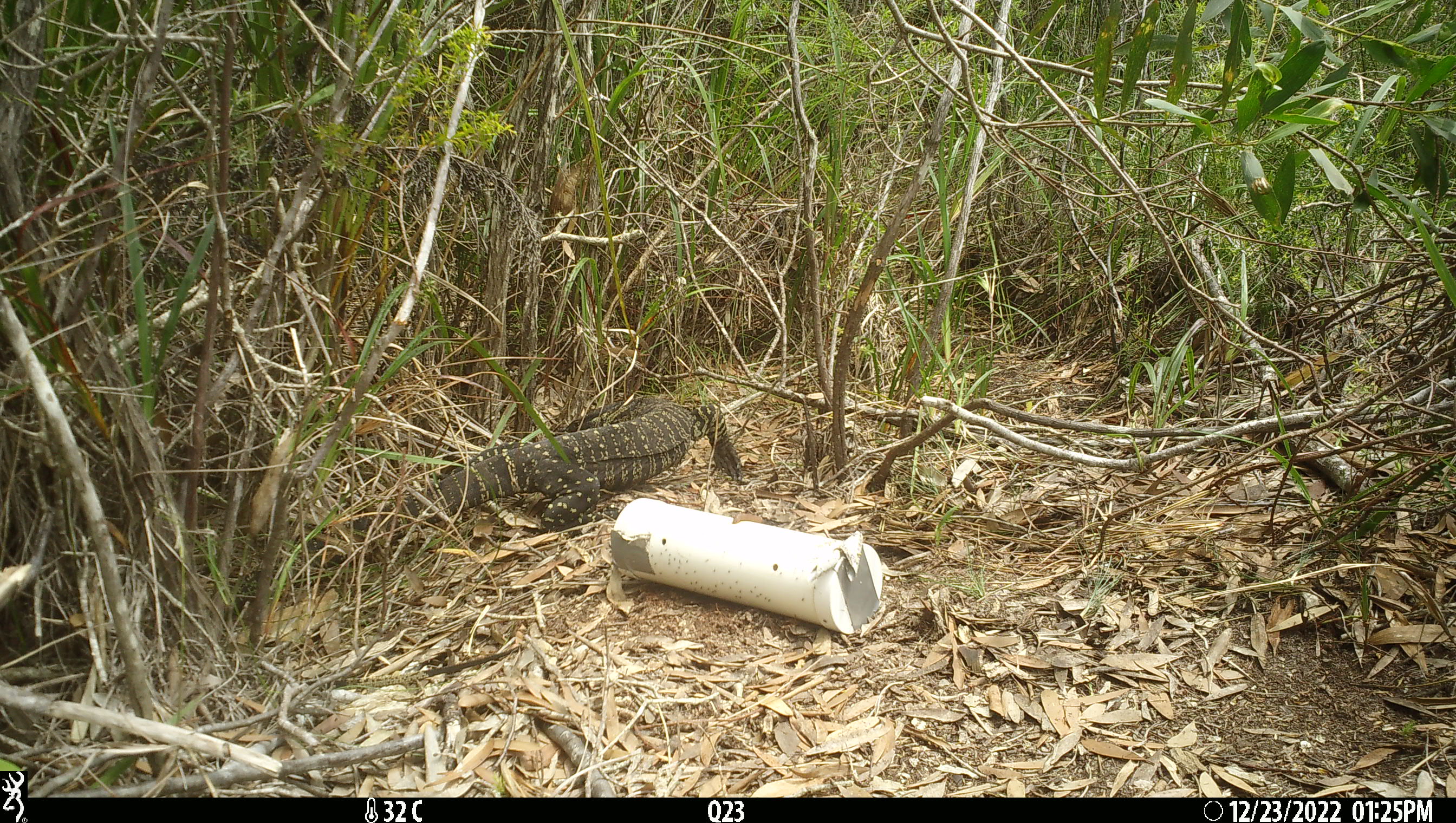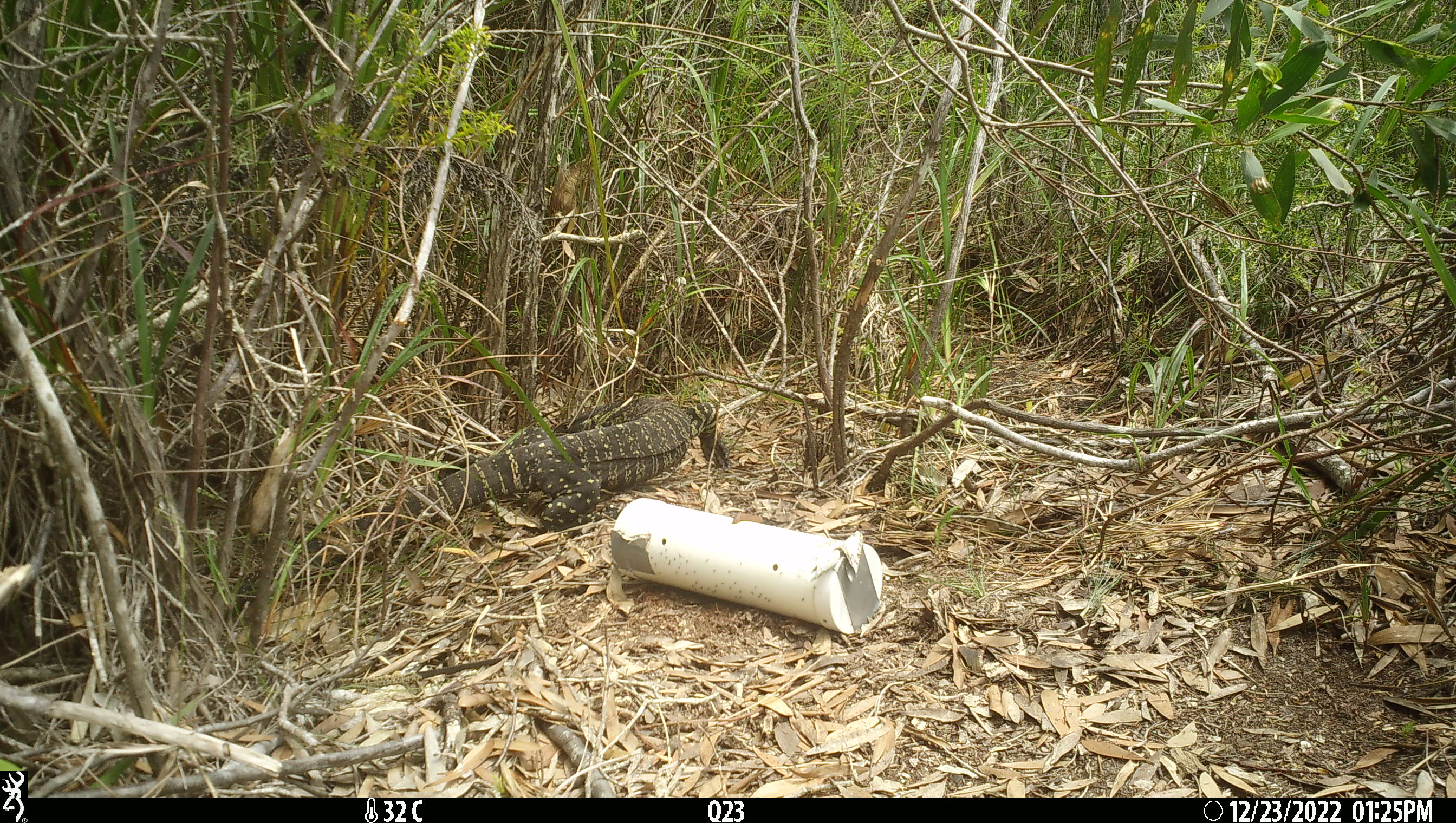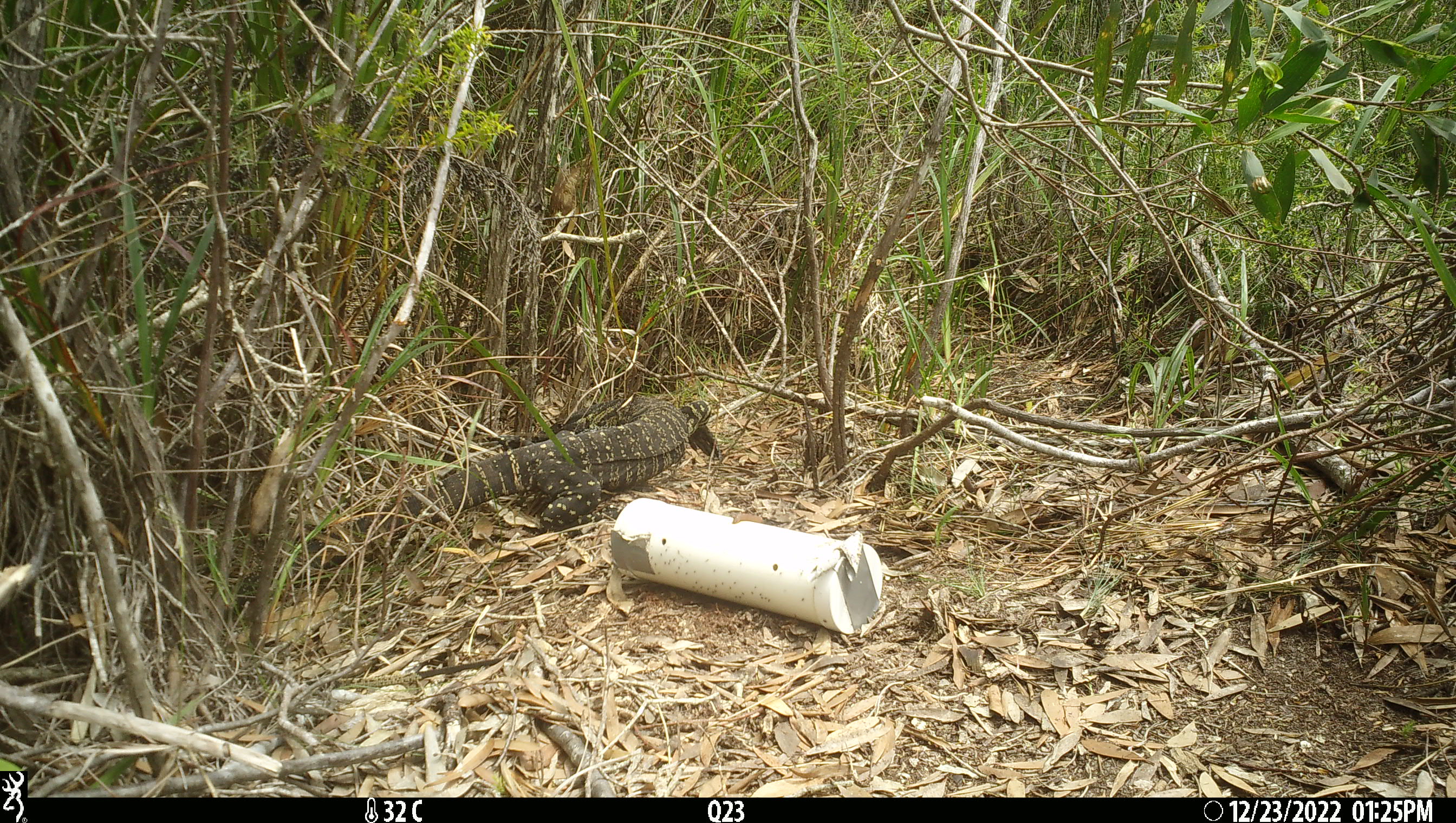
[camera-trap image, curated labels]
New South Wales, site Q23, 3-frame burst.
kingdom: Animalia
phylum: Chordata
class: Reptilia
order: Squamata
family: Varanidae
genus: Varanus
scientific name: Varanus varius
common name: lace monitor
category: goanna